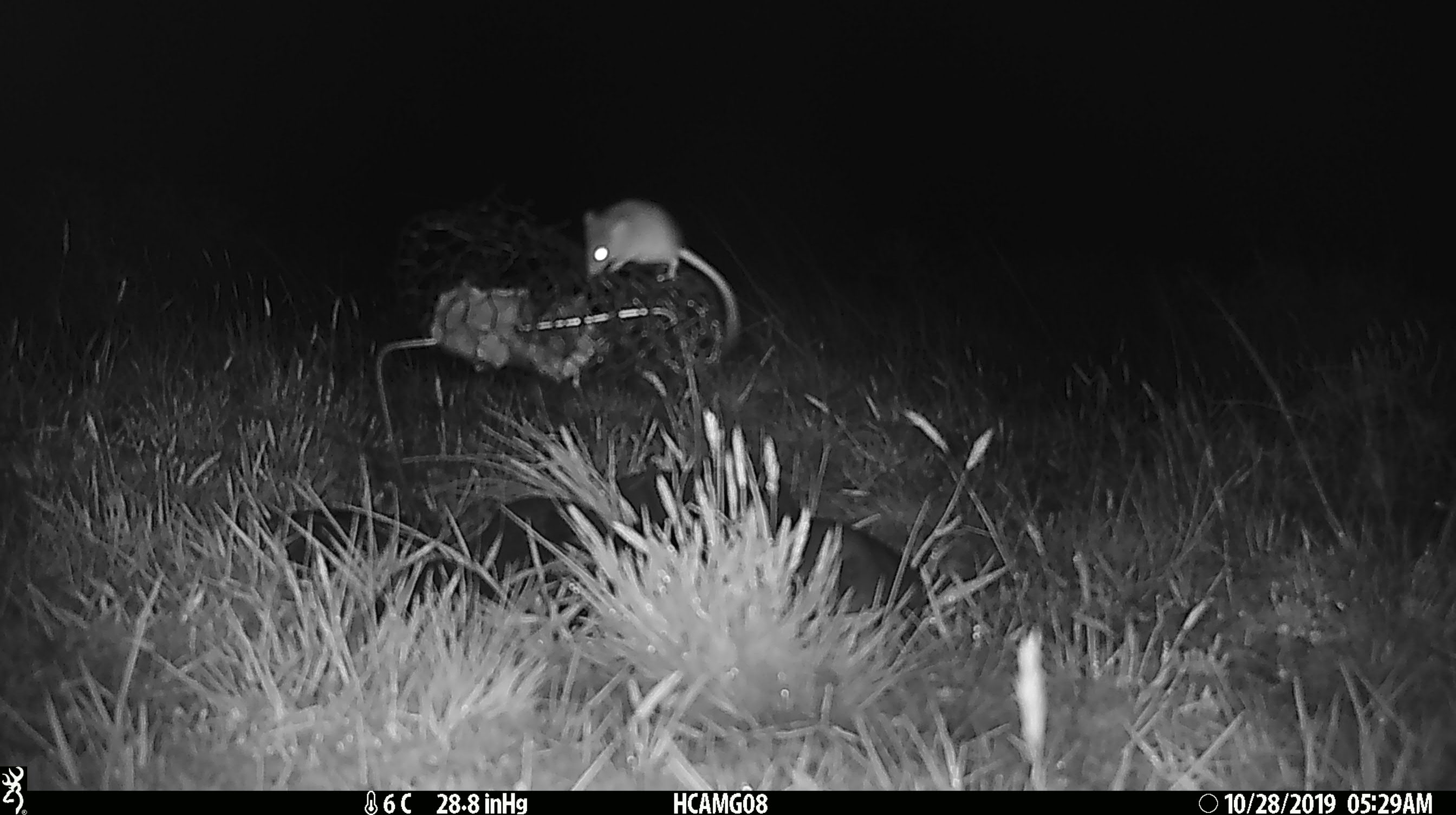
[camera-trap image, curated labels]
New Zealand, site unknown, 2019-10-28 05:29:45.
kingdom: Animalia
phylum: Chordata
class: Mammalia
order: Rodentia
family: Muridae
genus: Mus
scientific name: Mus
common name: mouse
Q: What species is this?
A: Mouse (Mus).